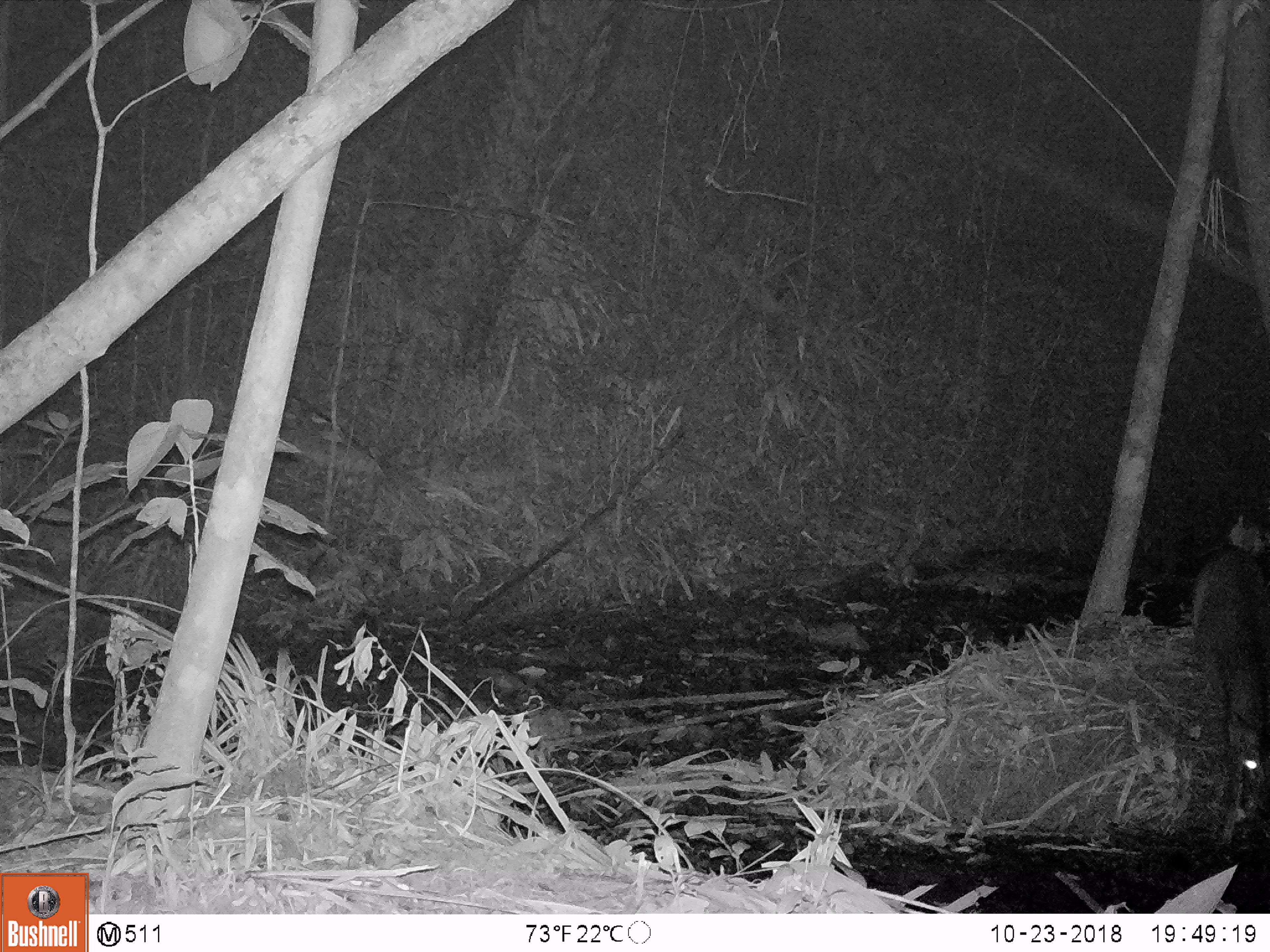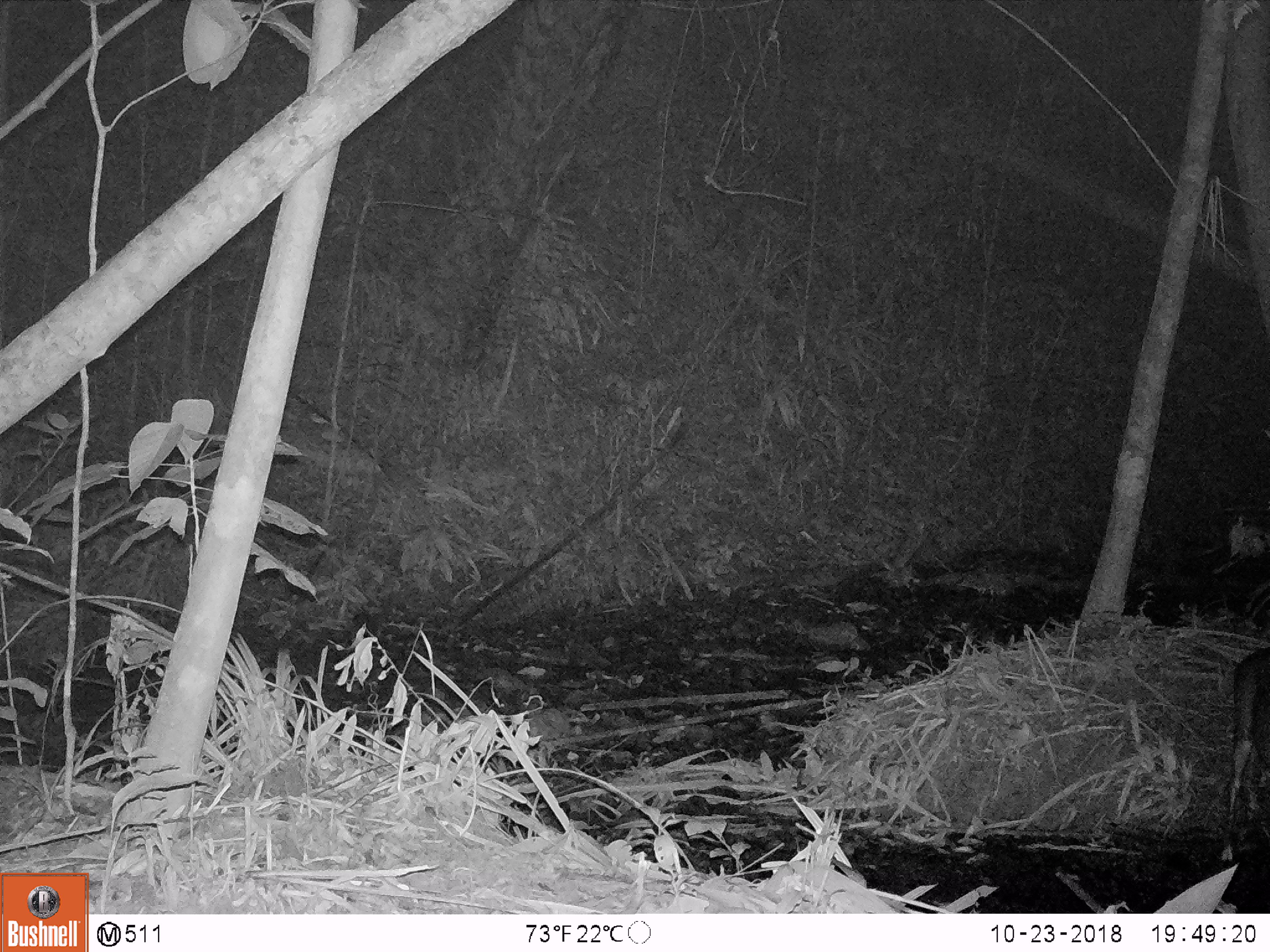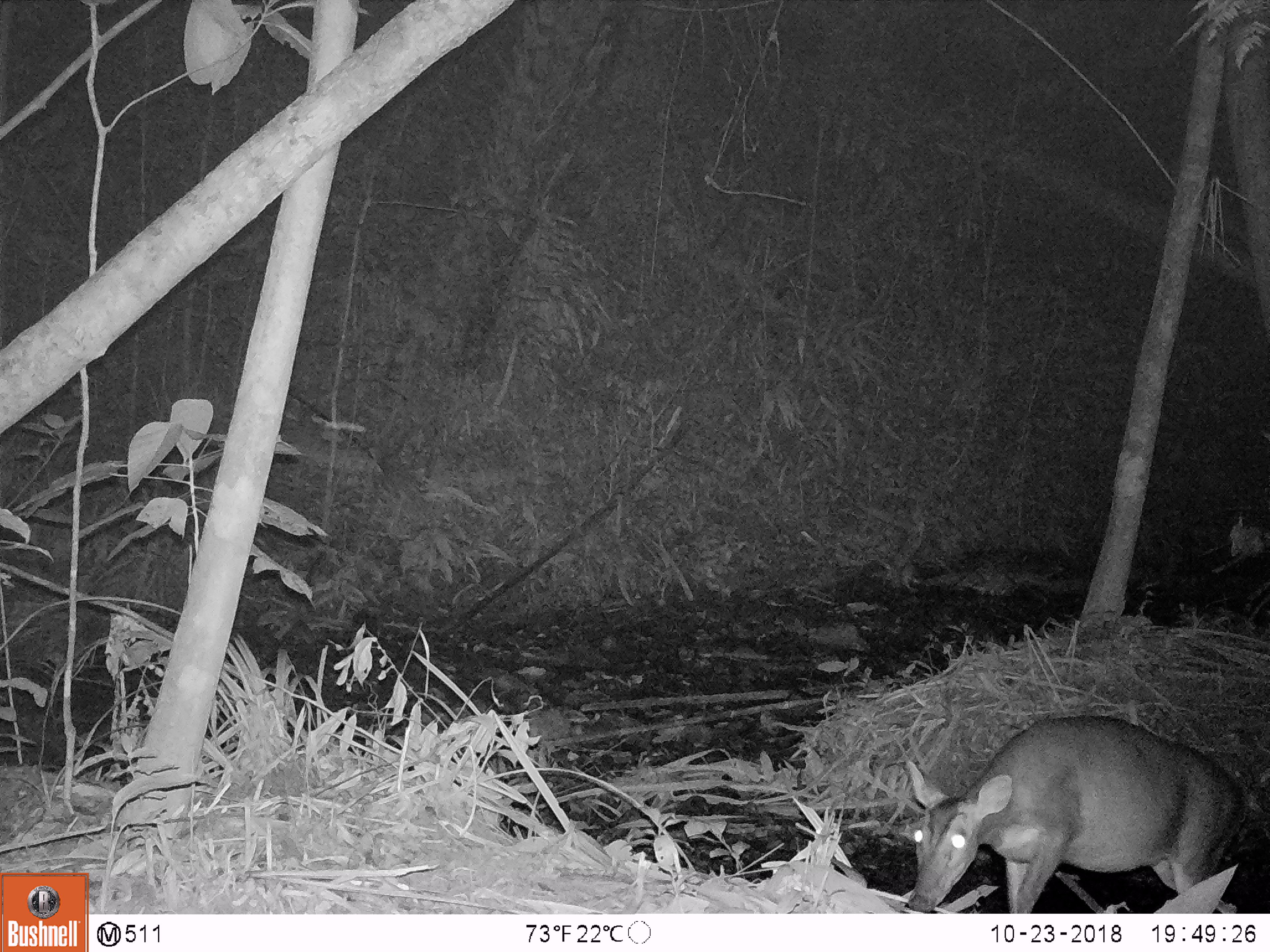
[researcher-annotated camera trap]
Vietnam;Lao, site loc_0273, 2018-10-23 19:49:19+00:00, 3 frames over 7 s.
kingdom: Animalia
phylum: Chordata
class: Mammalia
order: Artiodactyla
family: Cervidae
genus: Muntiacus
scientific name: Muntiacus vuquangensis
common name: large-antlered muntjac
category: large antlered muntjac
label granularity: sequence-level